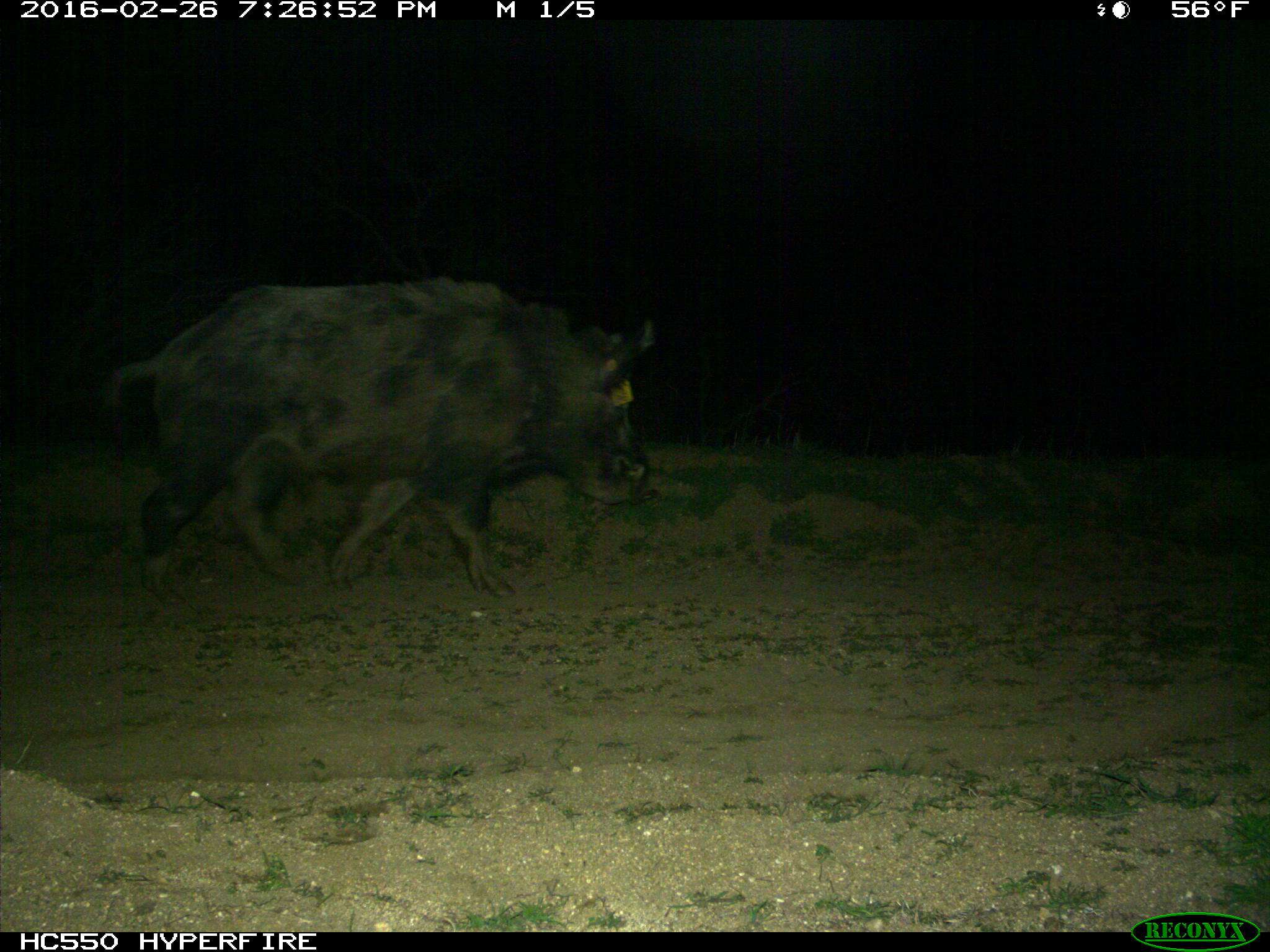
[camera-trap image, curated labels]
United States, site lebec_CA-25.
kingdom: Animalia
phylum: Chordata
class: Mammalia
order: Artiodactyla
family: Suidae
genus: Sus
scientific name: Sus scrofa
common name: wild boar